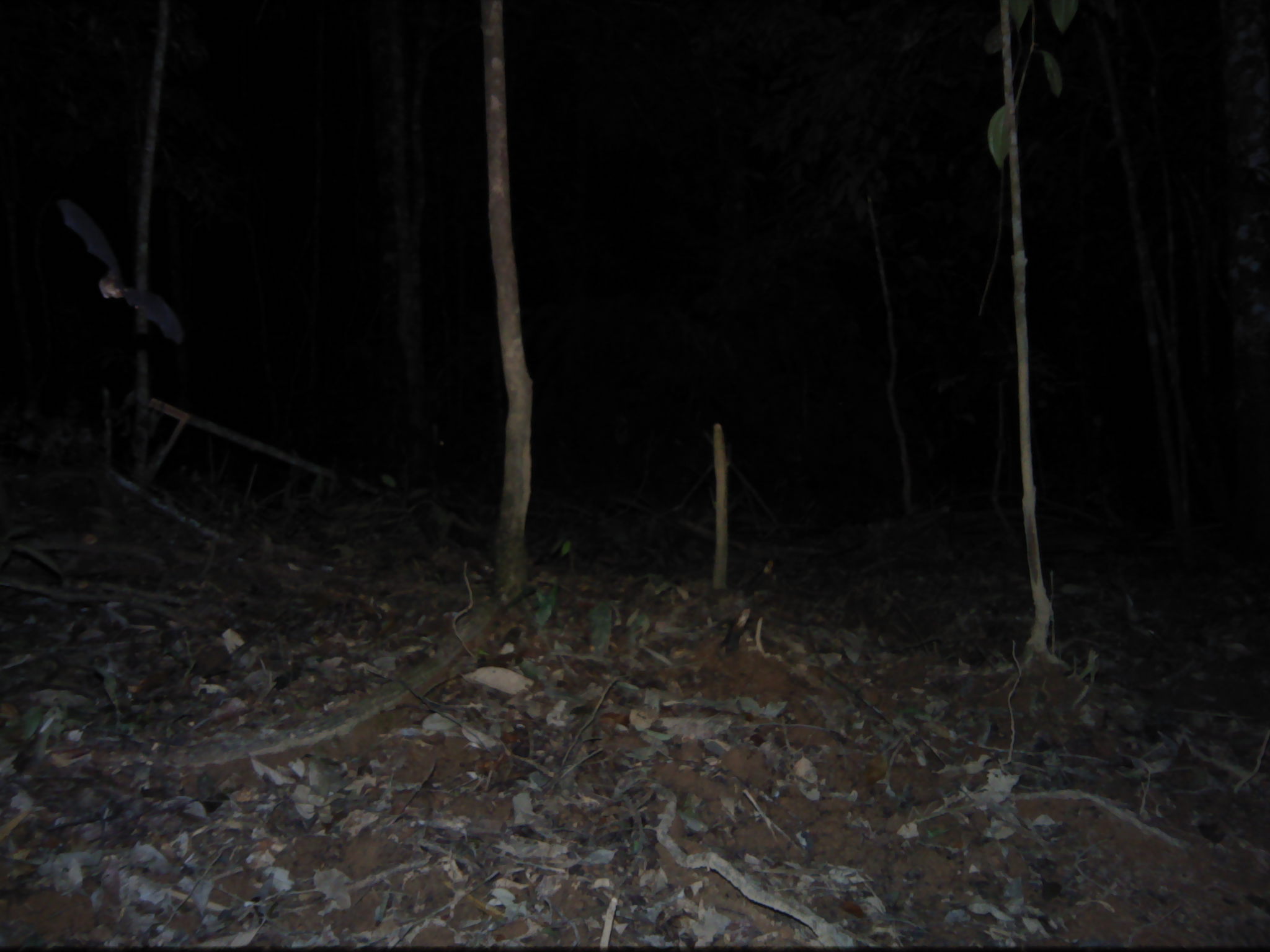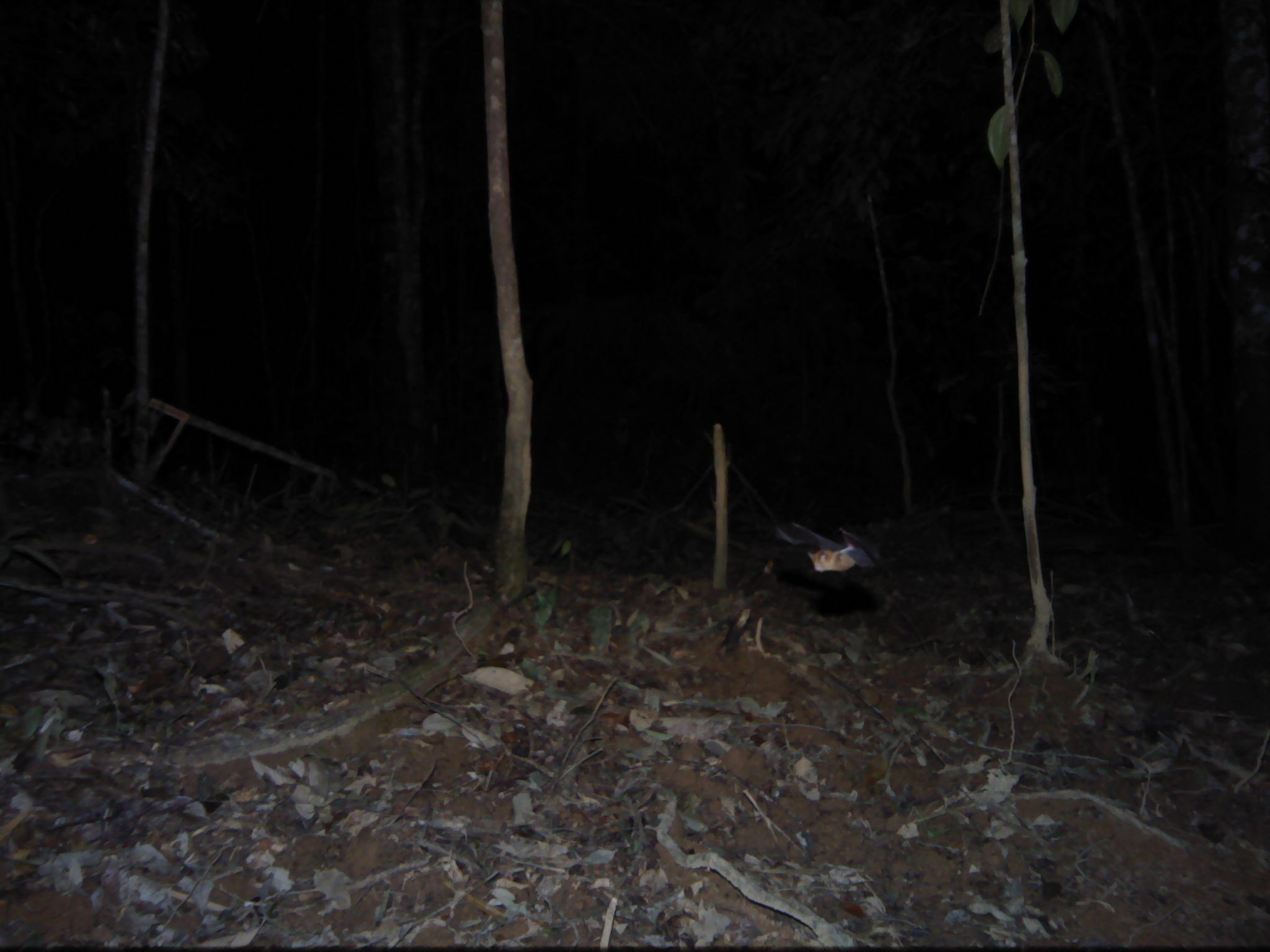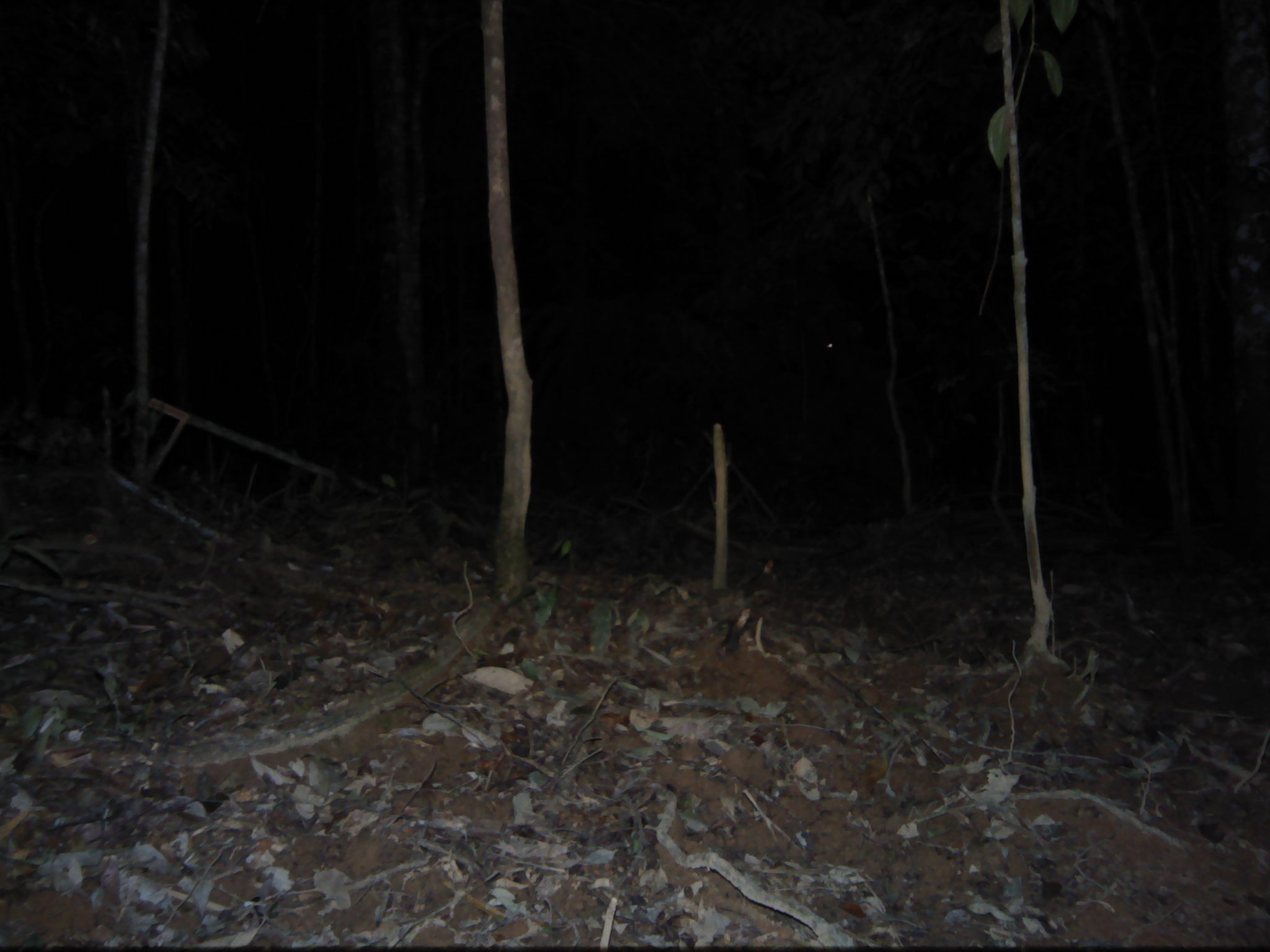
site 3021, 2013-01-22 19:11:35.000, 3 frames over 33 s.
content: unidentified animal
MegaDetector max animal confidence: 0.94